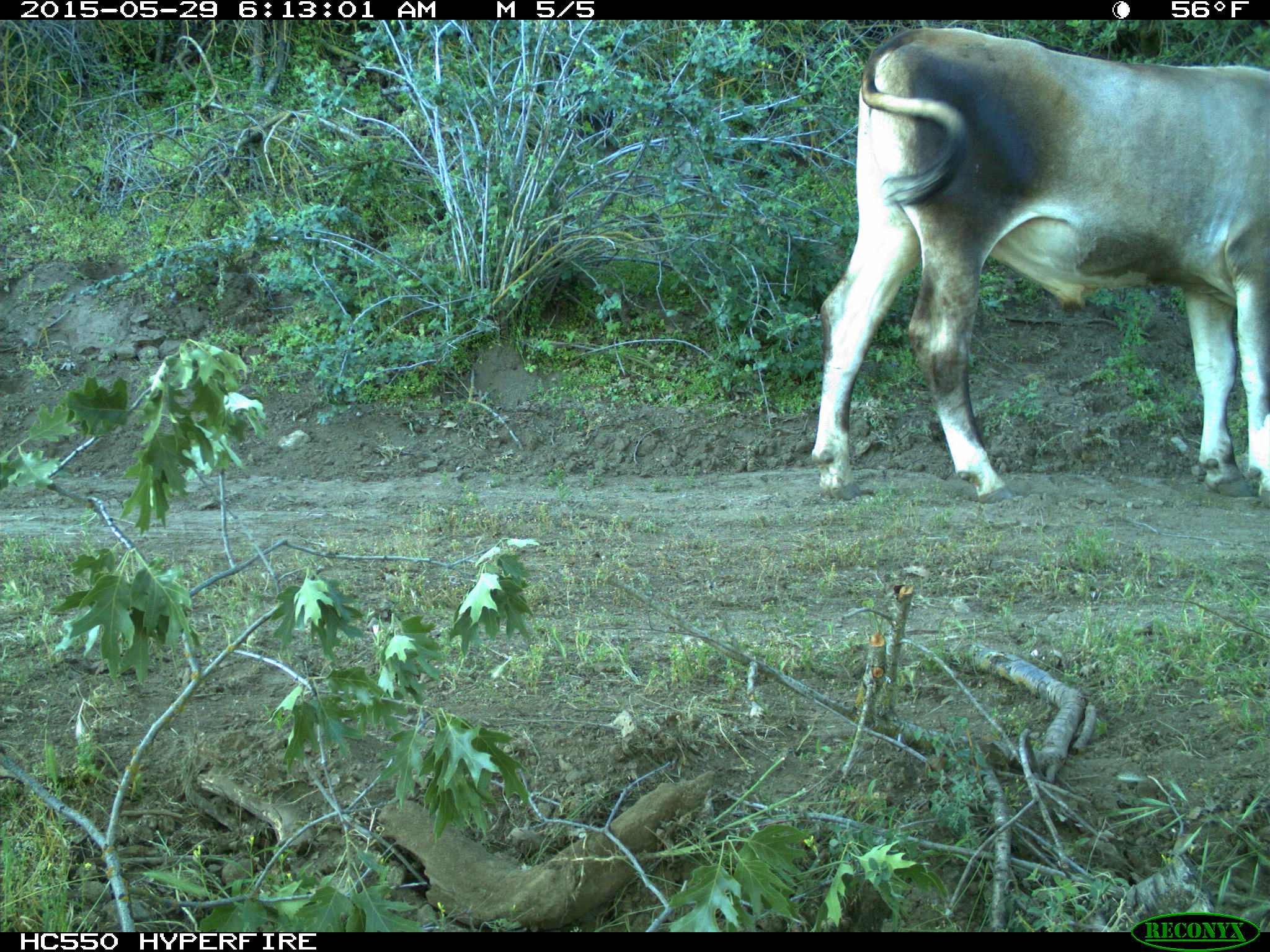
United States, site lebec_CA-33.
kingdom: Animalia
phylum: Chordata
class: Mammalia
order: Artiodactyla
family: Bovidae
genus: Bos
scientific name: Bos taurus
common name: domestic cow